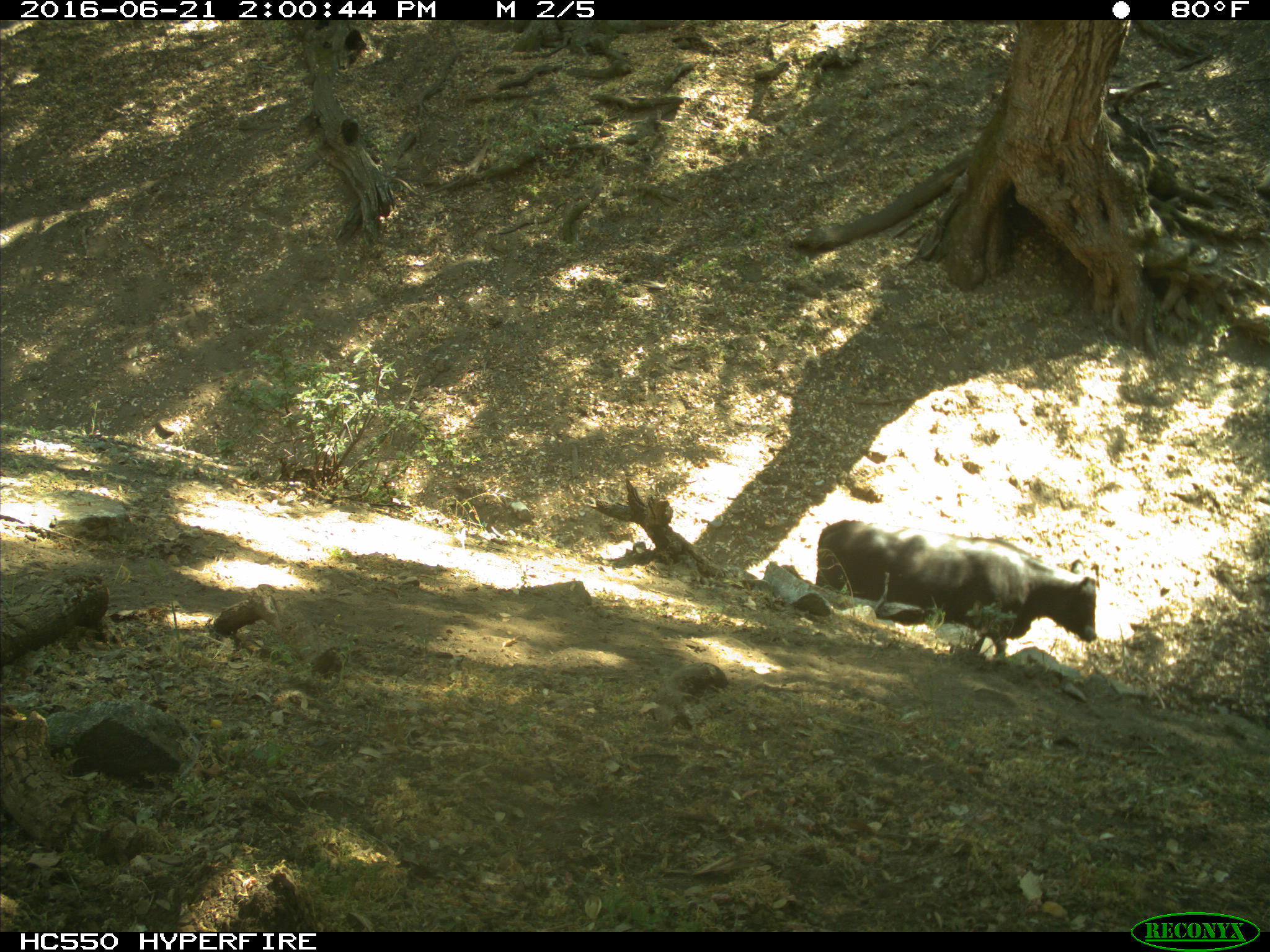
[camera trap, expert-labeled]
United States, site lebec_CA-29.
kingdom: Animalia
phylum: Chordata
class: Mammalia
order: Artiodactyla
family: Bovidae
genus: Bos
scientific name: Bos taurus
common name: domestic cow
Bos taurus (domestic cow).